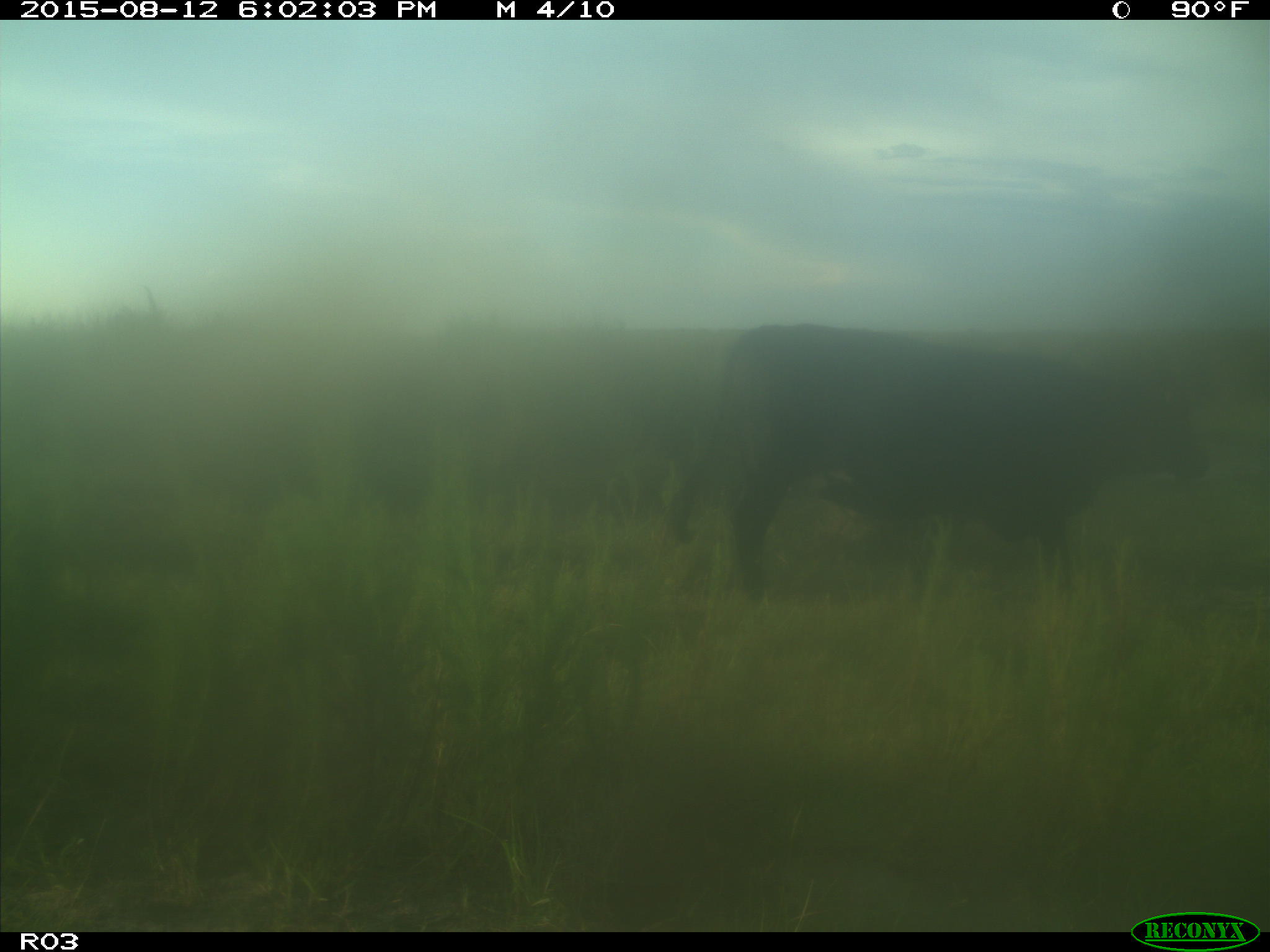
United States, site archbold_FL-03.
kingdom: Animalia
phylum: Chordata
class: Mammalia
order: Artiodactyla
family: Bovidae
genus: Bos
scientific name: Bos taurus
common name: domestic cow